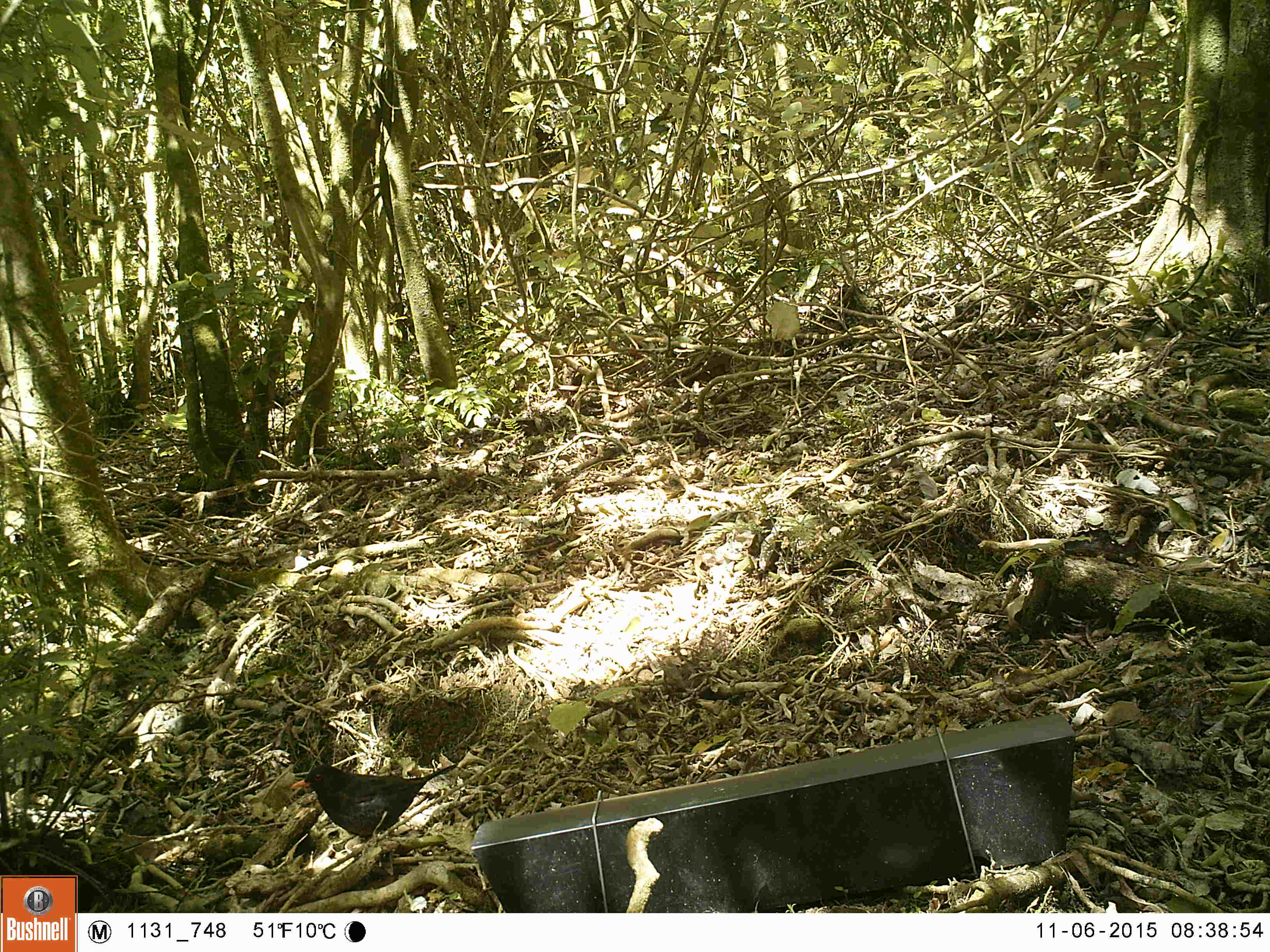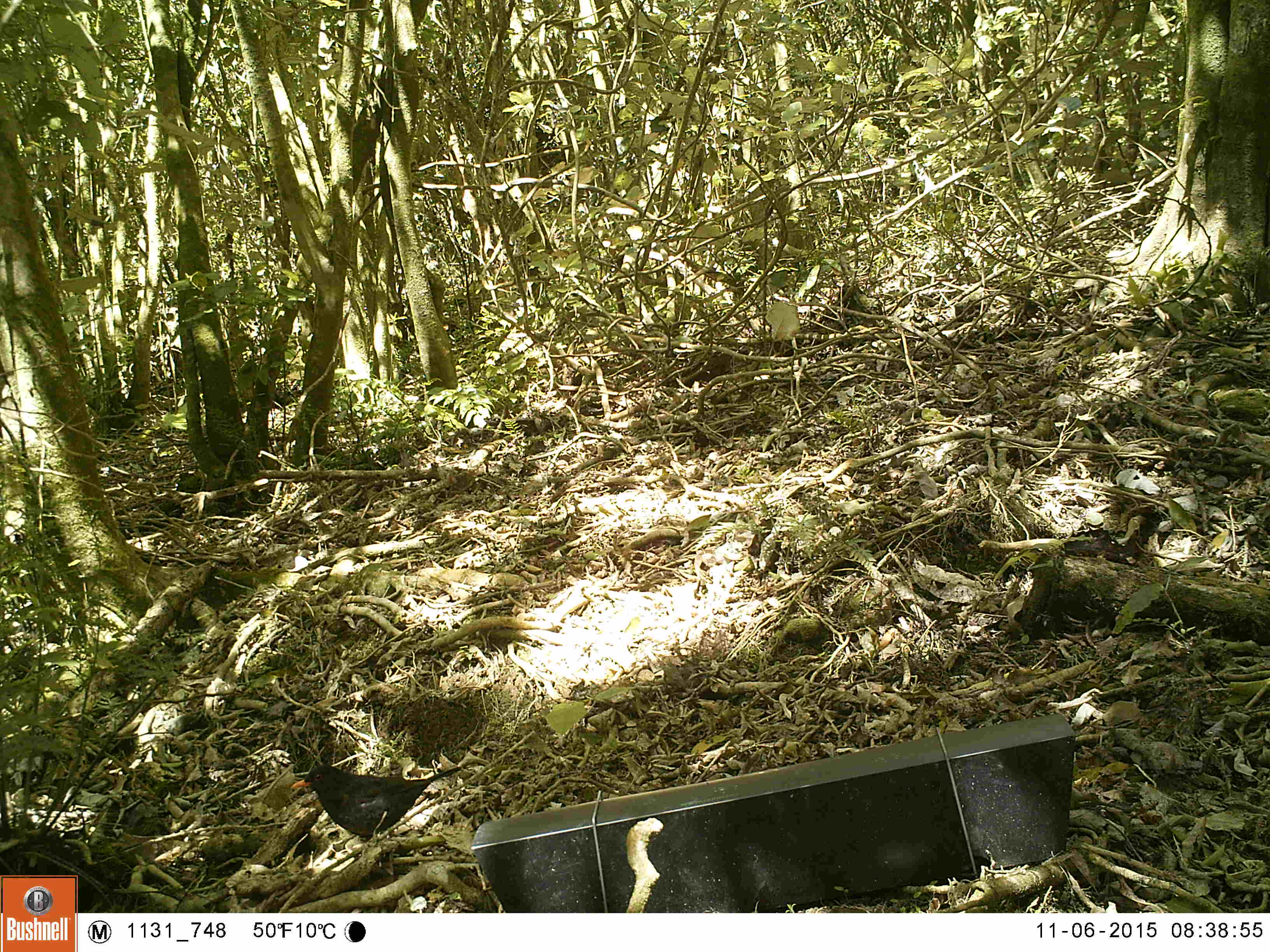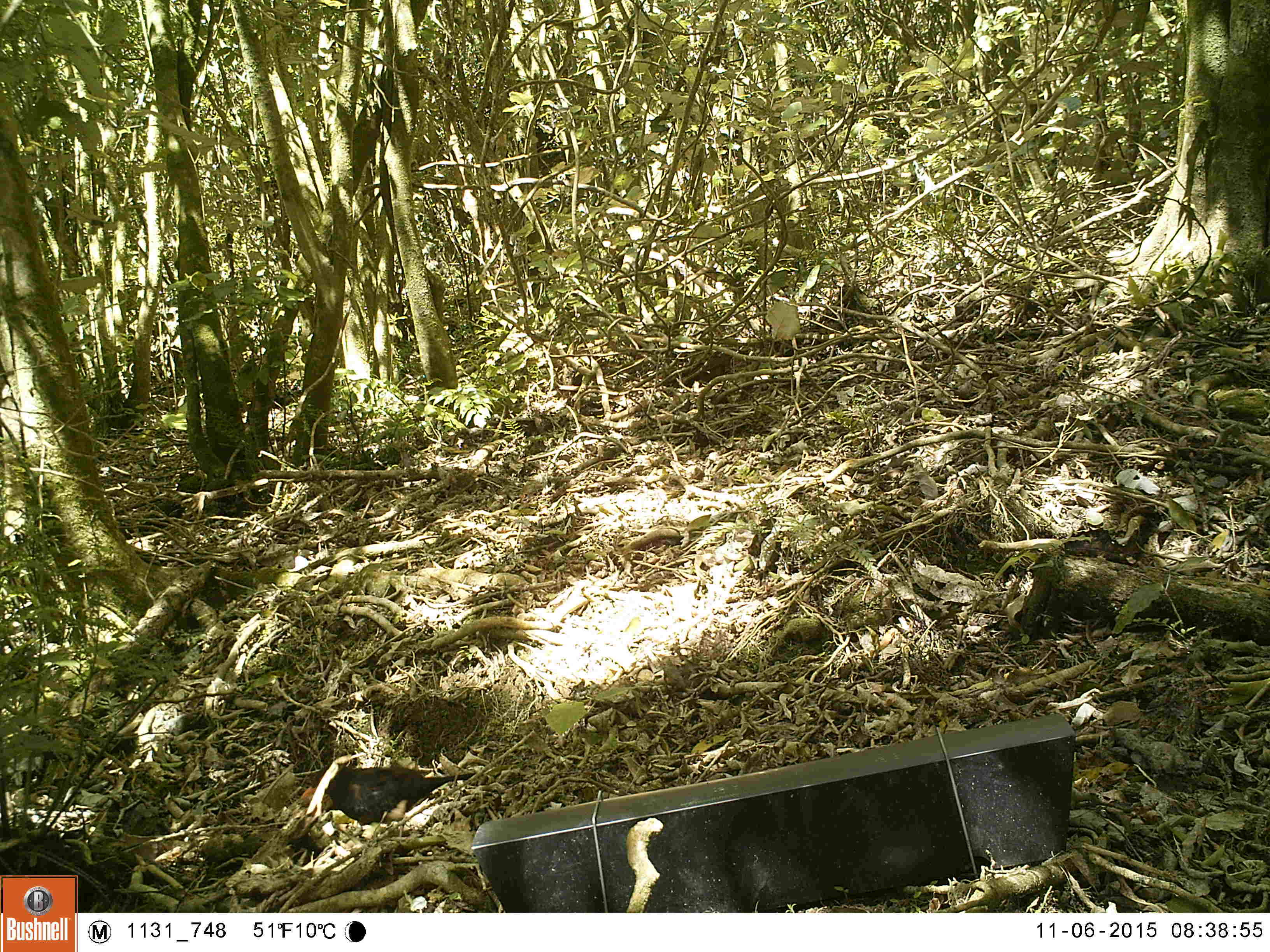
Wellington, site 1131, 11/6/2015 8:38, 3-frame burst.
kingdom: Animalia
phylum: Chordata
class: Aves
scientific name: Aves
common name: bird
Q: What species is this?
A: Bird (Aves).